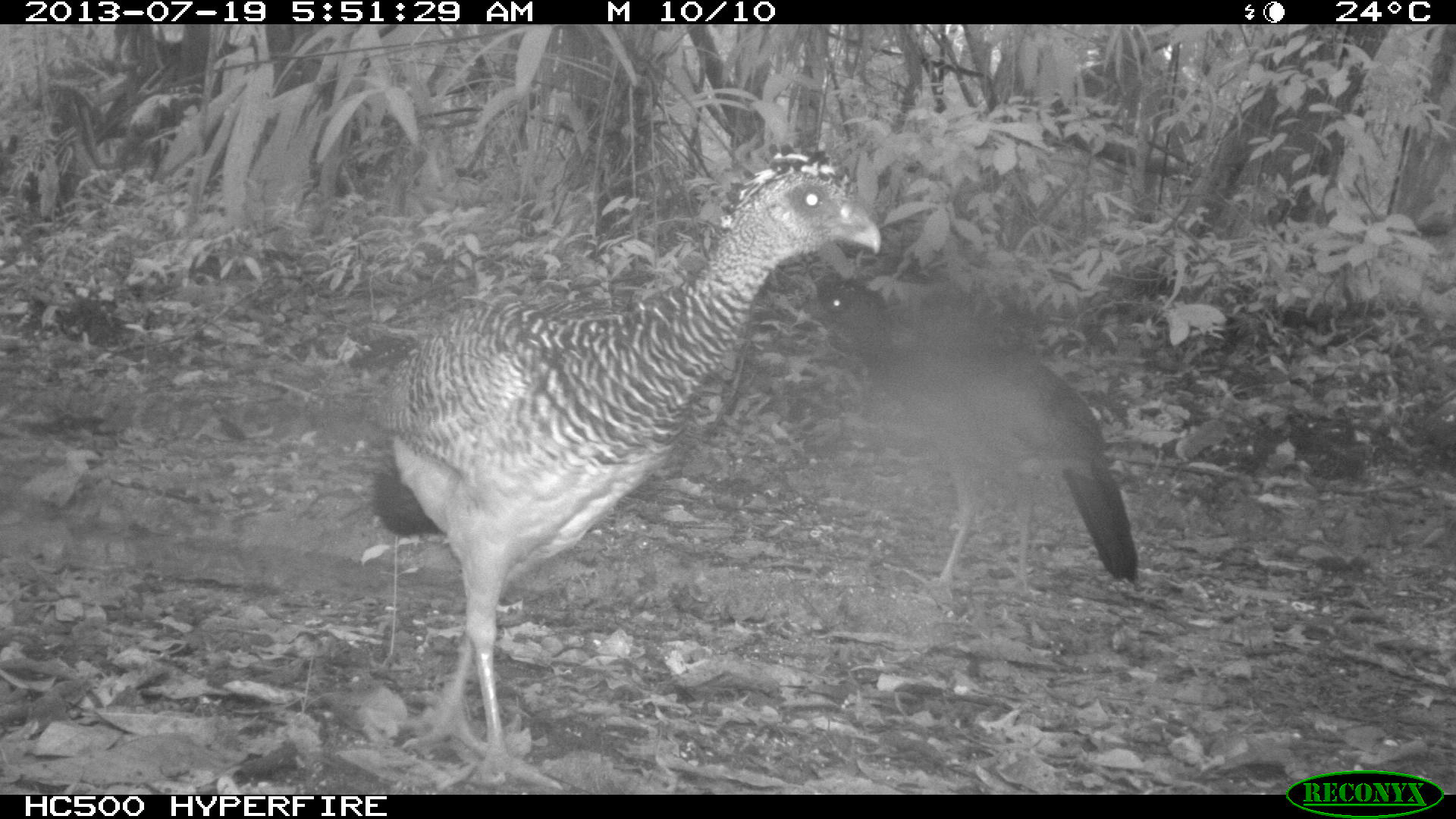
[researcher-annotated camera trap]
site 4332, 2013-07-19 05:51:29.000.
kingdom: Animalia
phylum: Chordata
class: Aves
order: Galliformes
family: Cracidae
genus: Crax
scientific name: Crax rubra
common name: great curassow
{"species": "Crax rubra (great curassow)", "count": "2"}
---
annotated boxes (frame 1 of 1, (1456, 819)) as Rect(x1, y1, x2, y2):
crax rubra: Rect(366, 143, 881, 792); Rect(792, 264, 1137, 600)